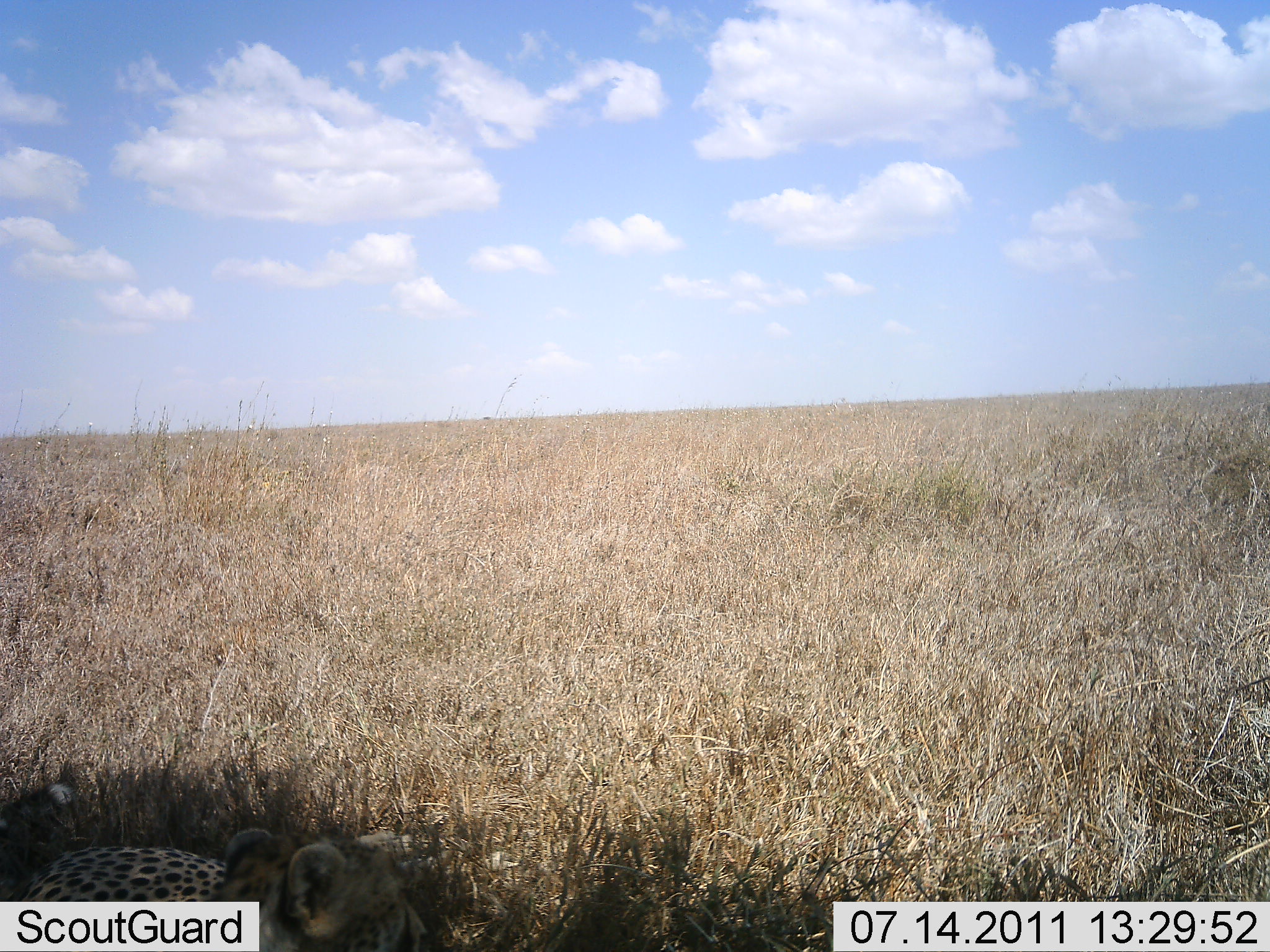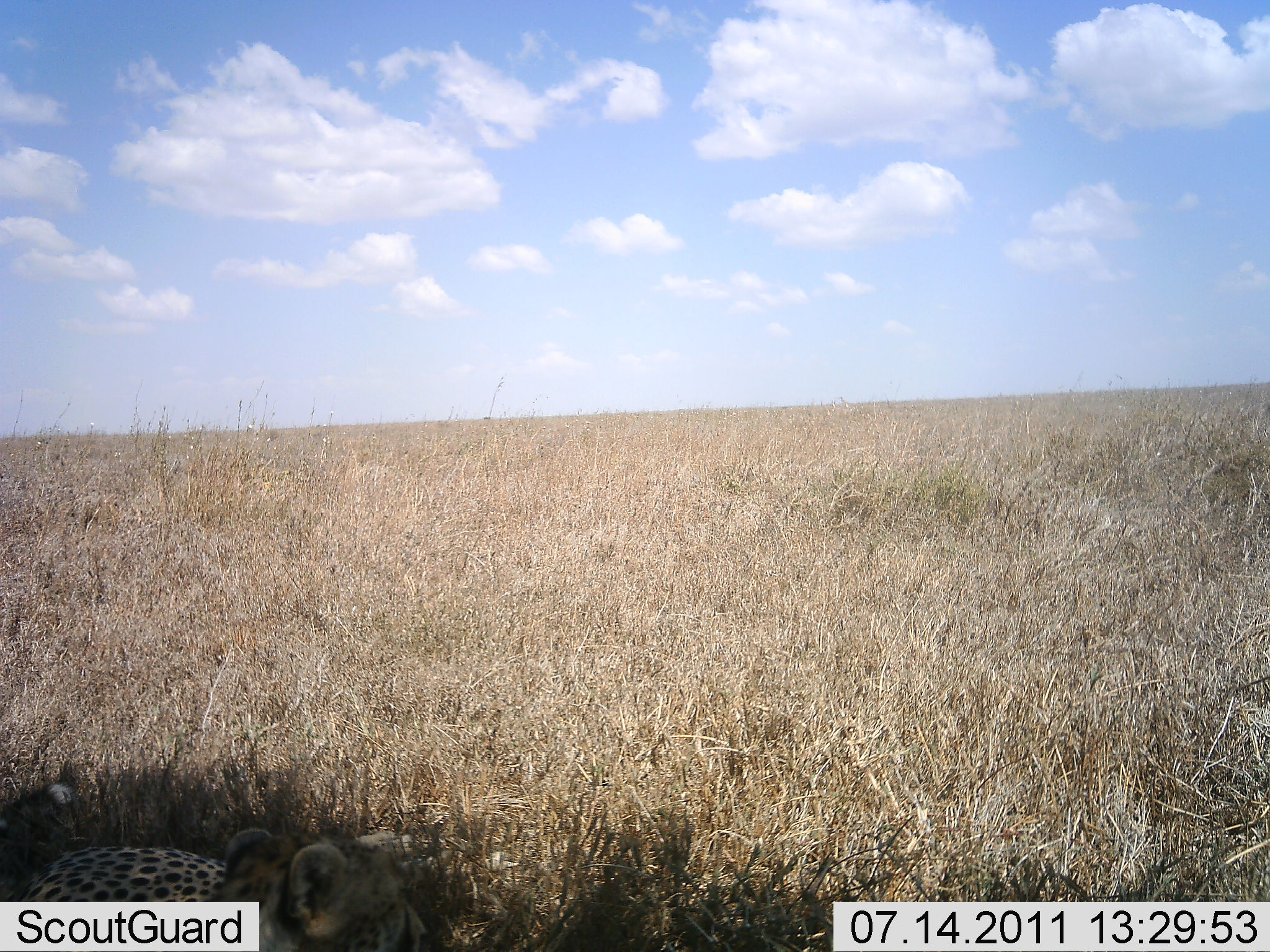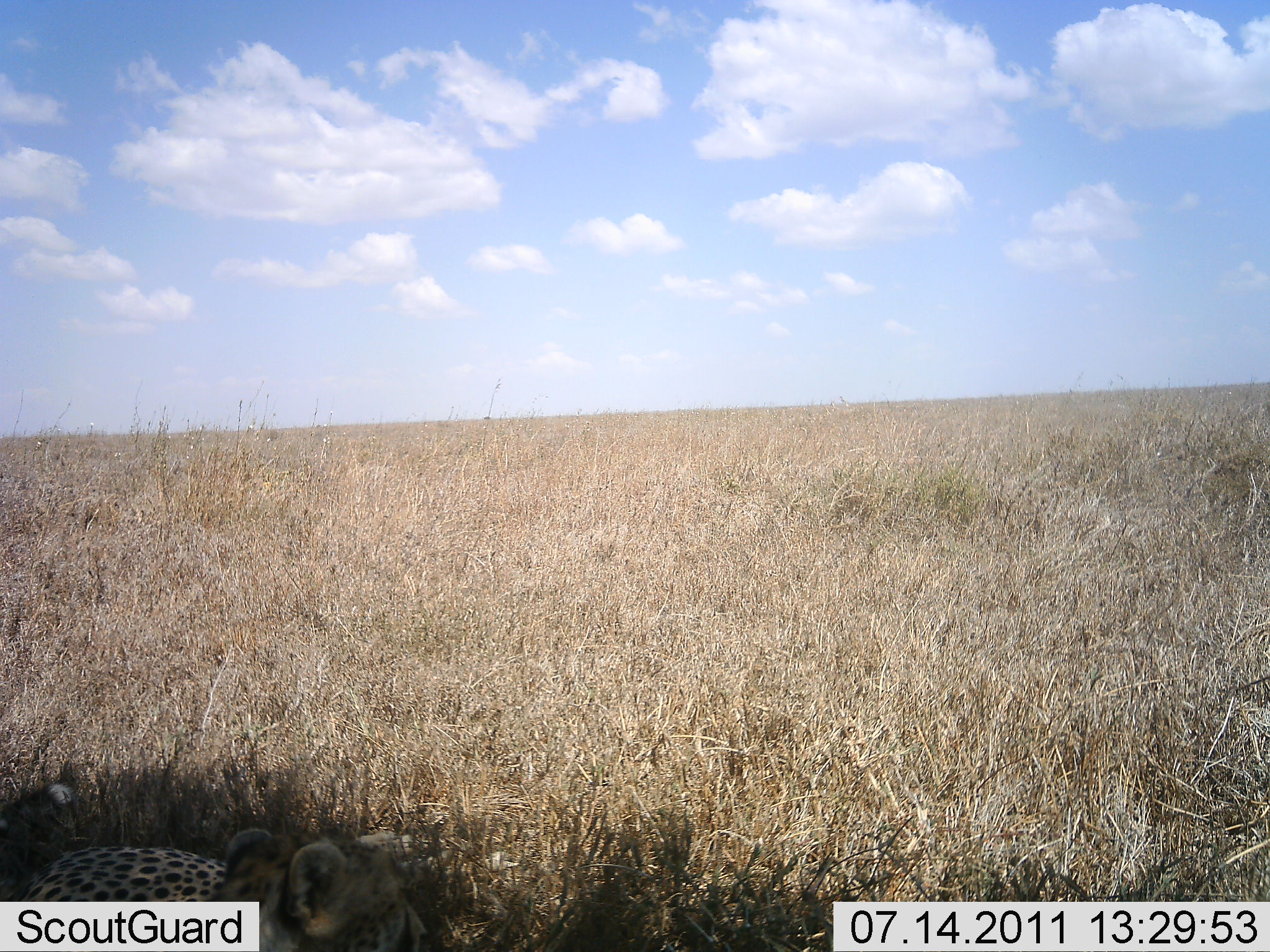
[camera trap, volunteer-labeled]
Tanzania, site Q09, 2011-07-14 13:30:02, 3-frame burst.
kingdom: Animalia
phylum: Chordata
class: Mammalia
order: Carnivora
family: Felidae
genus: Acinonyx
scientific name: Acinonyx jubatus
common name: cheetah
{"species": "cheetah (Acinonyx jubatus)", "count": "1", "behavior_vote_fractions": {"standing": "0%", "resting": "100%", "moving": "0%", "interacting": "0%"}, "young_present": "0%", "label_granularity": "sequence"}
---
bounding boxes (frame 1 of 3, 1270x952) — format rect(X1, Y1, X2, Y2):
animal: rect(17, 824, 435, 951)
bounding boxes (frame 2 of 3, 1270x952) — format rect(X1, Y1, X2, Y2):
animal: rect(1, 774, 428, 950)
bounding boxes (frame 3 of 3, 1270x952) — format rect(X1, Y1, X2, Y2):
animal: rect(0, 821, 432, 951)